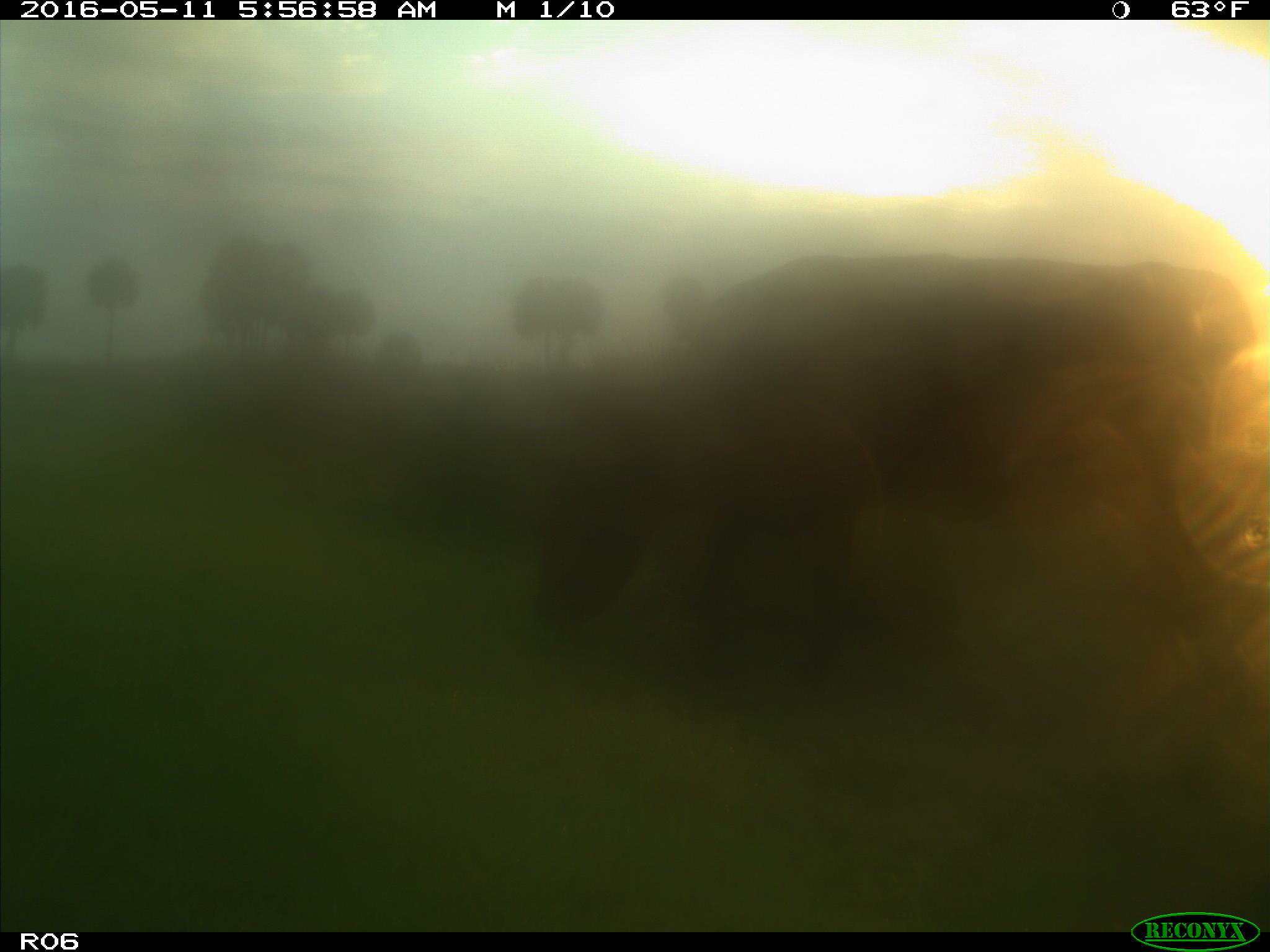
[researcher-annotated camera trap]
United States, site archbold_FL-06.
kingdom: Animalia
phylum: Chordata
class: Mammalia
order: Artiodactyla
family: Bovidae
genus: Bos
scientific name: Bos taurus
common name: domestic cow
Bos taurus (domestic cow).